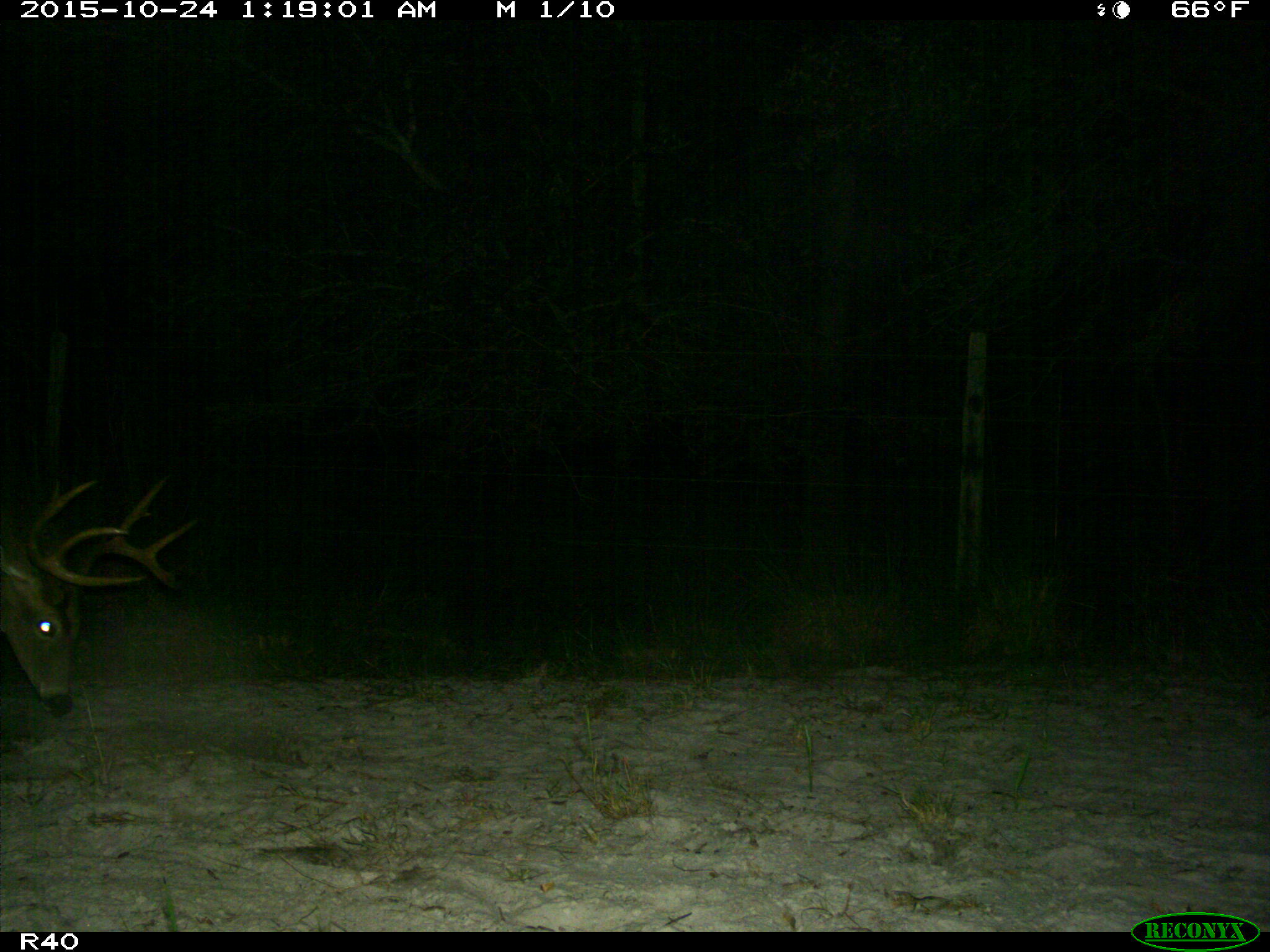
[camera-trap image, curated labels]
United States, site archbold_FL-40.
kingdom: Animalia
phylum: Chordata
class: Mammalia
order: Artiodactyla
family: Cervidae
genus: Odocoileus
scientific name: Odocoileus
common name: deer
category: unidentified deer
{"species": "unidentified deer (deer) (Odocoileus)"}